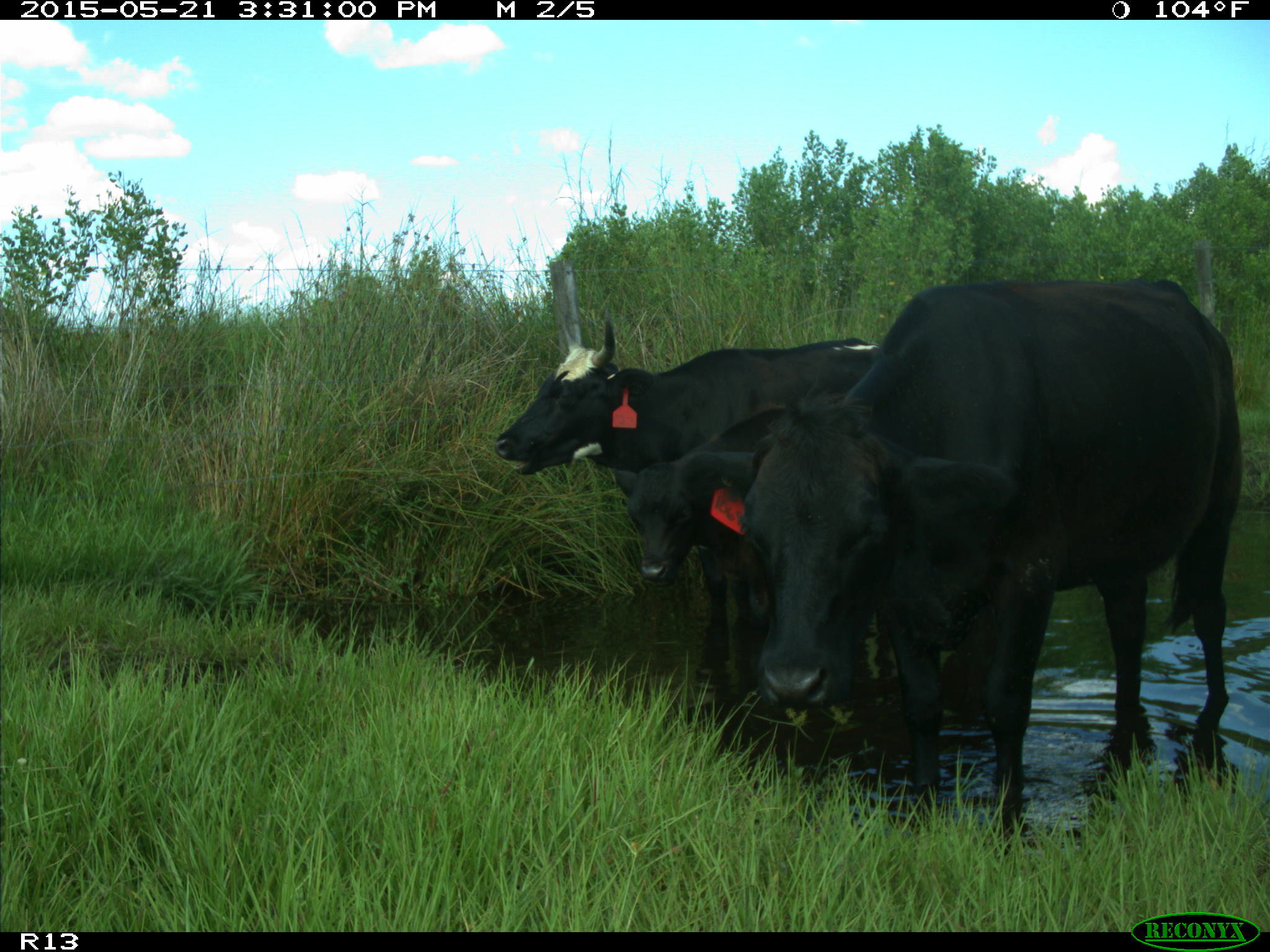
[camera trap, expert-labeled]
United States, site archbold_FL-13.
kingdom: Animalia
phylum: Chordata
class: Mammalia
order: Artiodactyla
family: Bovidae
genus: Bos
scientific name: Bos taurus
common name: domestic cow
Bos taurus (domestic cow).